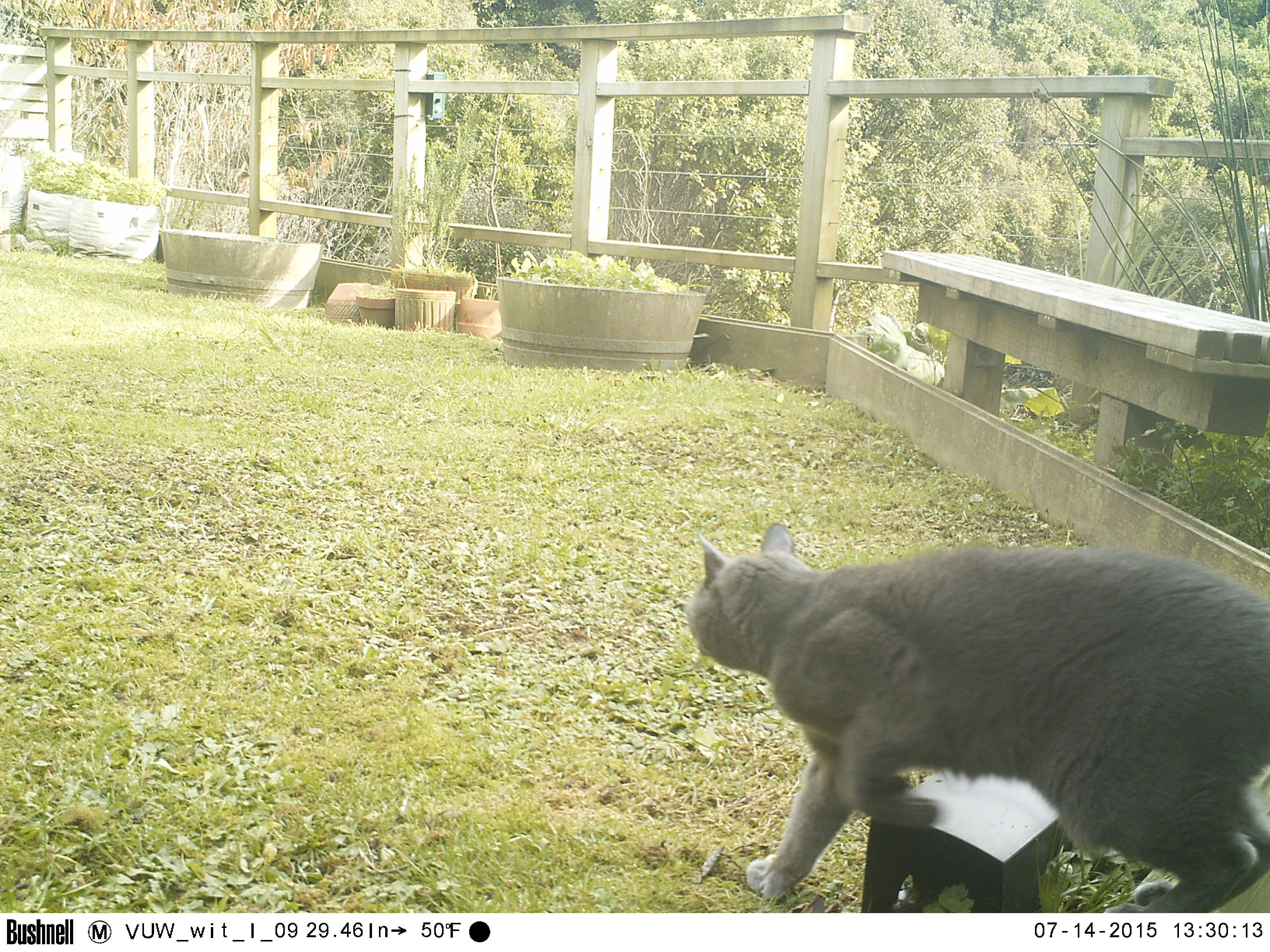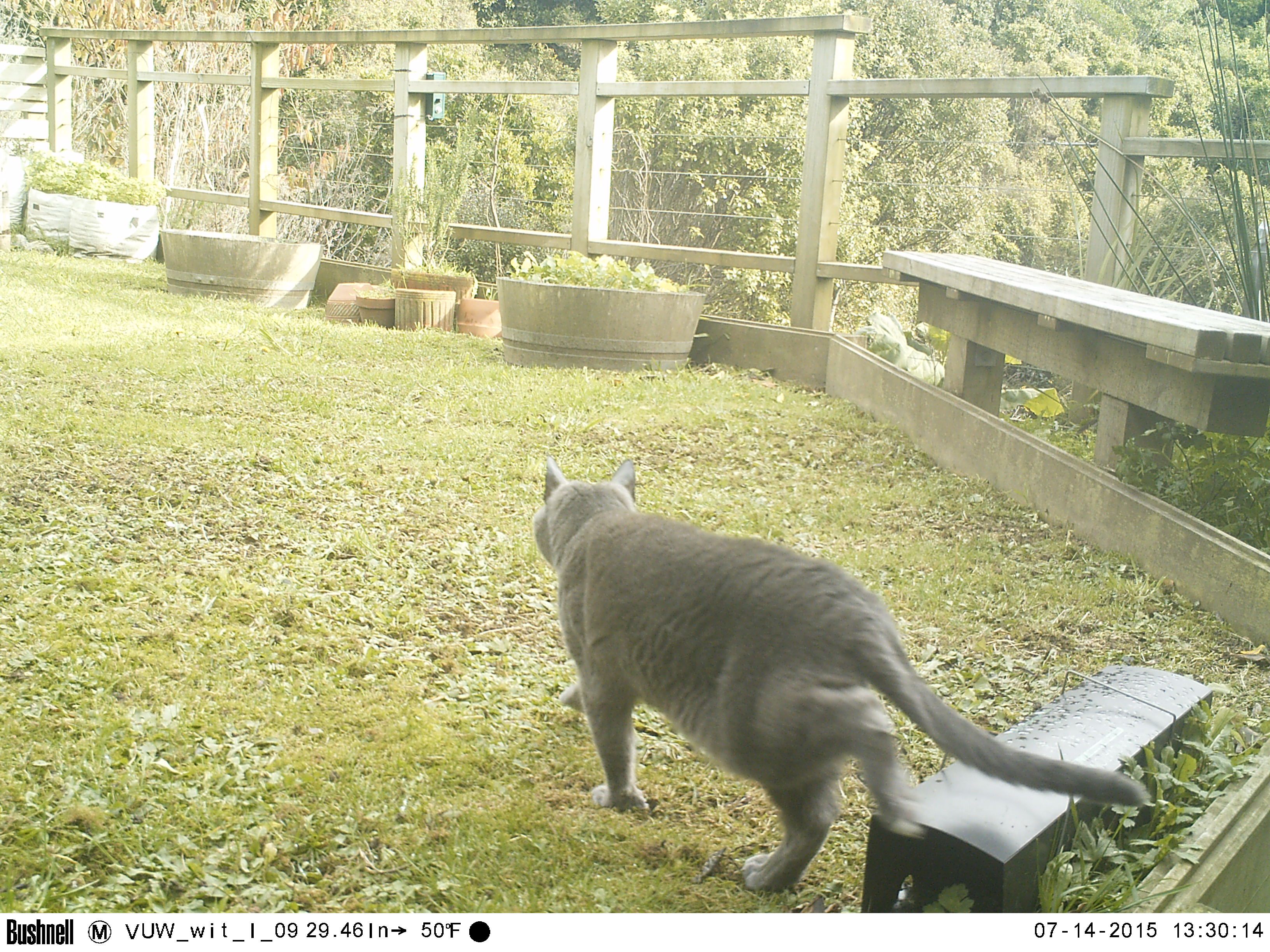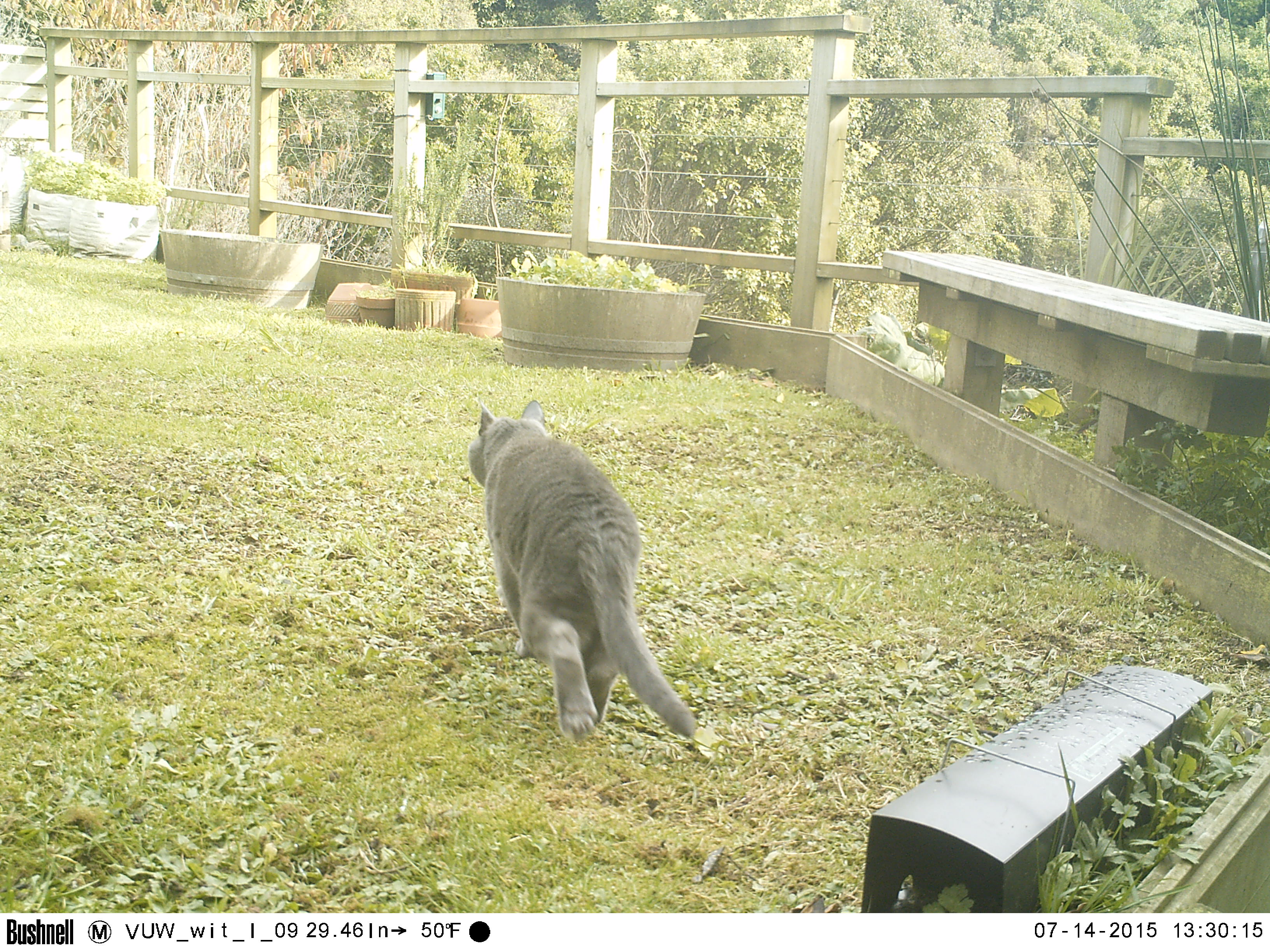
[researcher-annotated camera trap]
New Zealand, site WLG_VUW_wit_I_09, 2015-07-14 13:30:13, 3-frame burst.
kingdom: Animalia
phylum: Chordata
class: Mammalia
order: Carnivora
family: Felidae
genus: Felis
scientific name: Felis catus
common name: domestic cat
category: cat